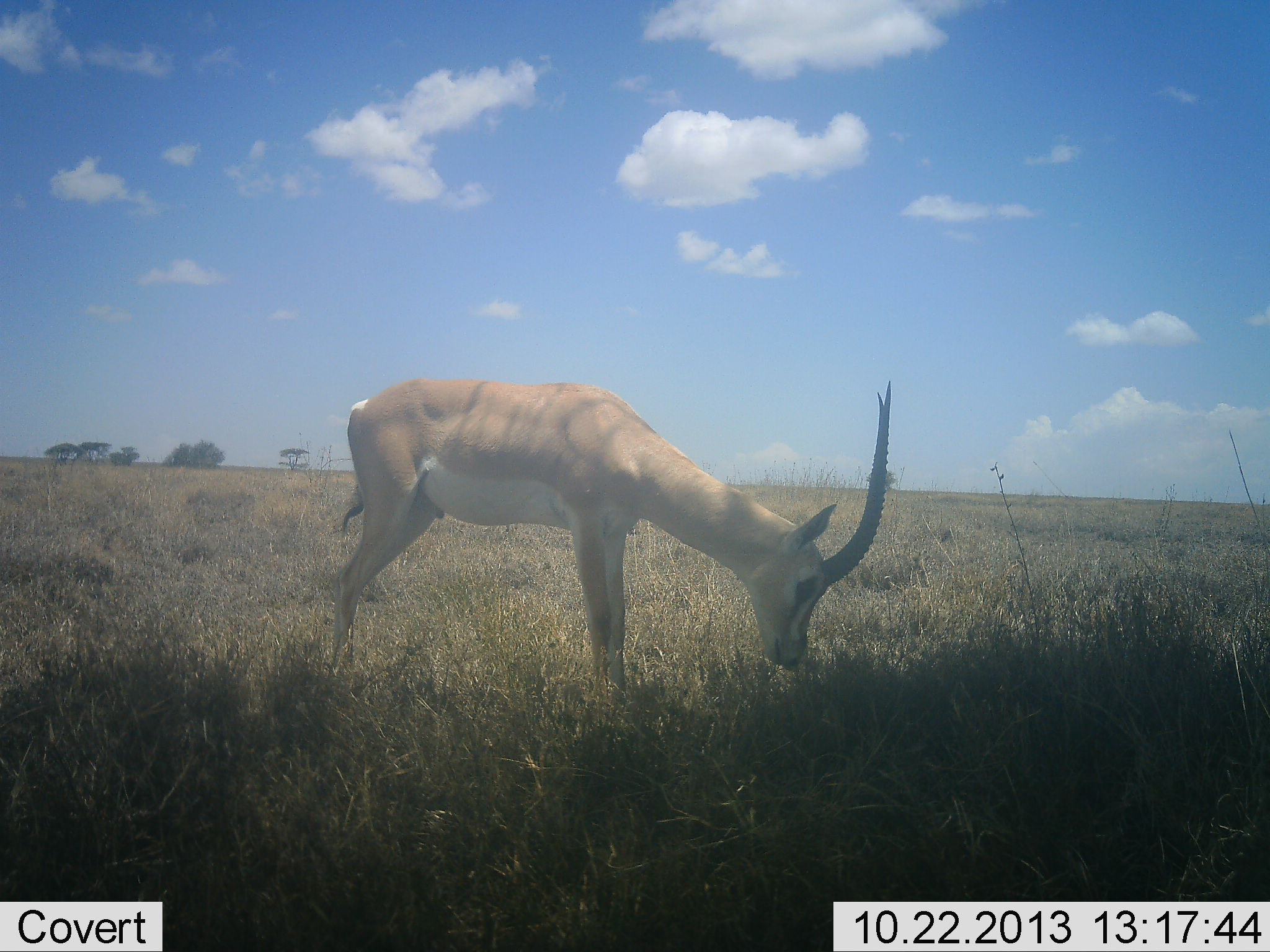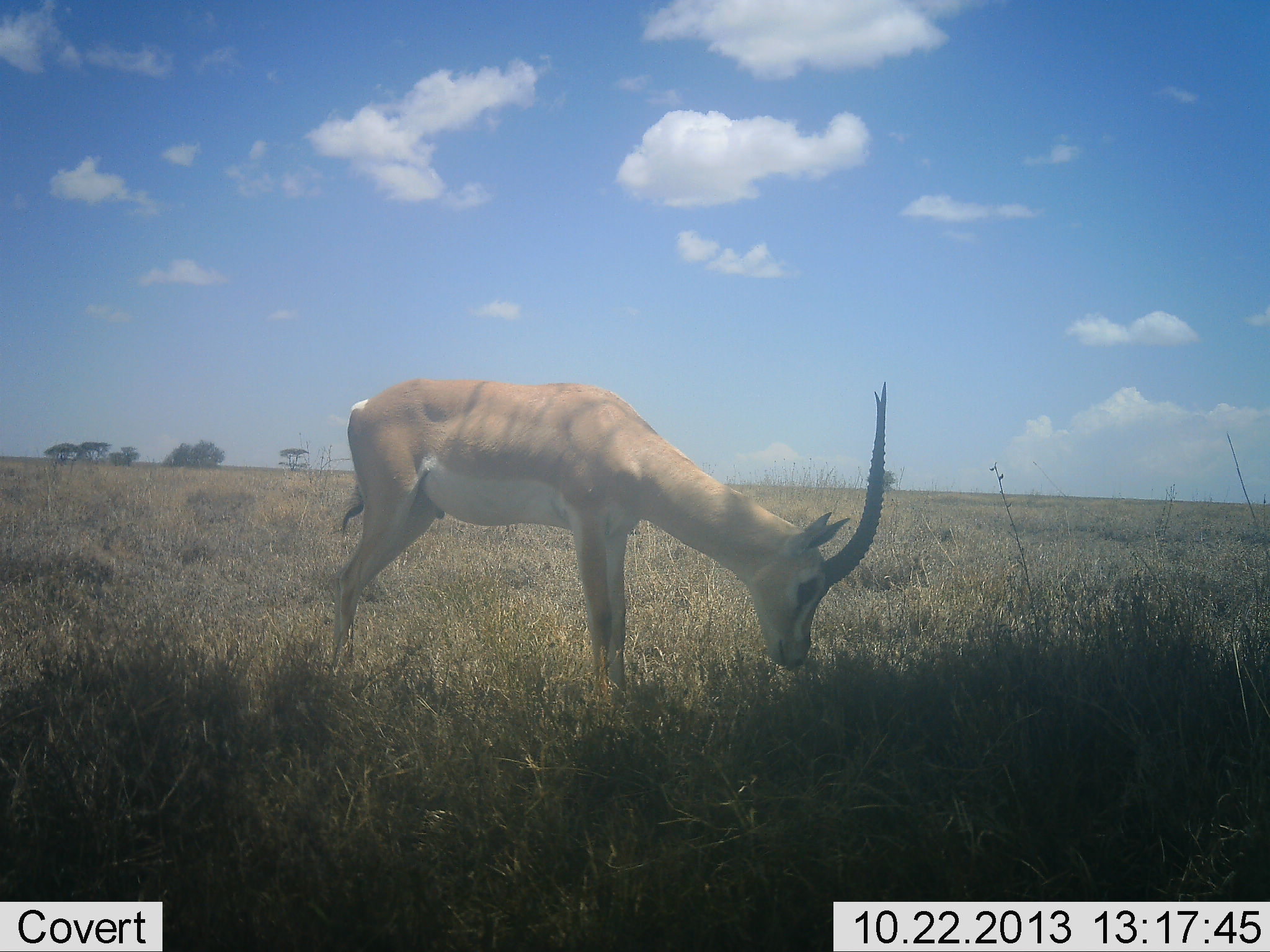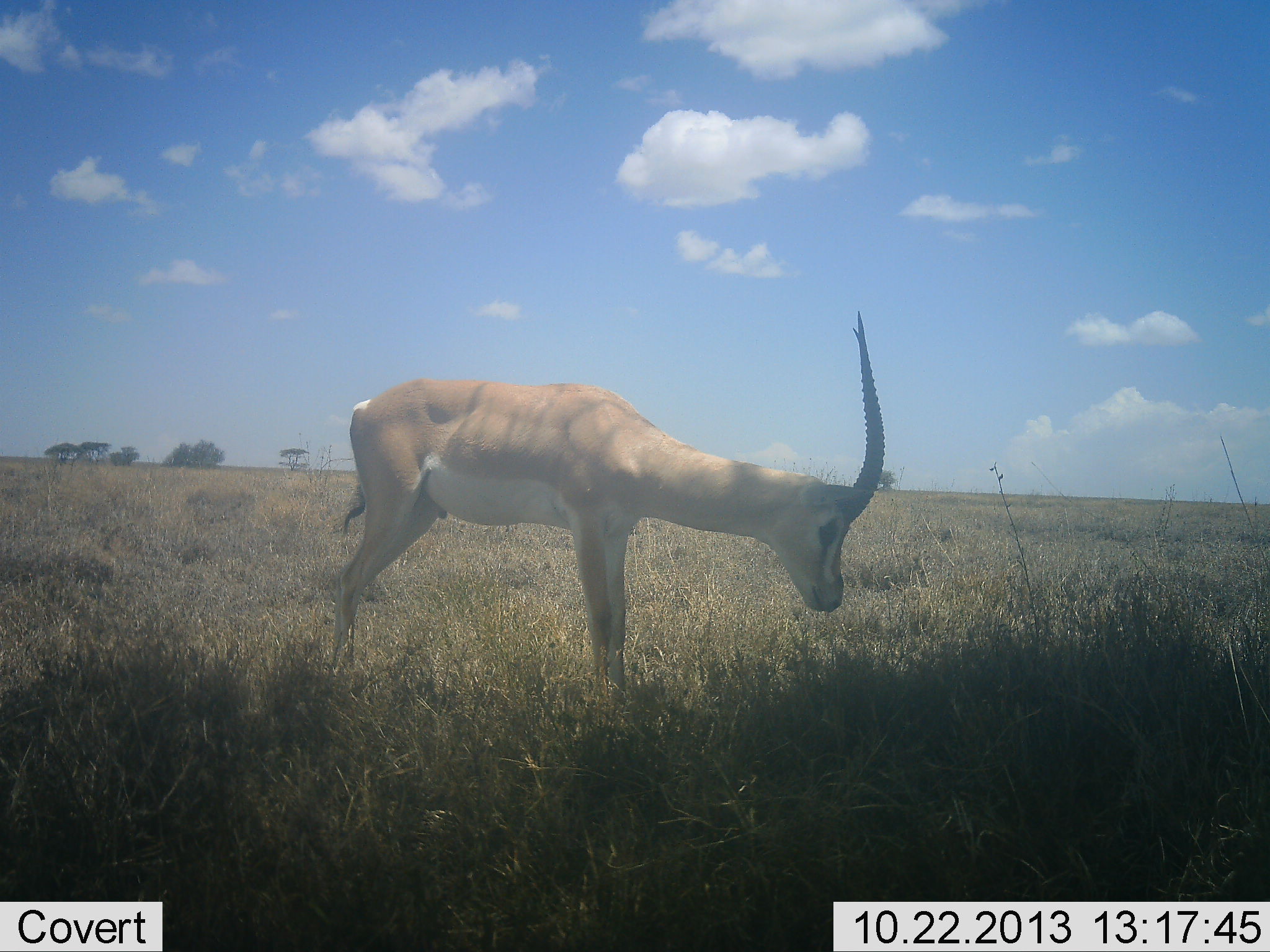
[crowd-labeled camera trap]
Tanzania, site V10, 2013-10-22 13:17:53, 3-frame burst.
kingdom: Animalia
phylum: Chordata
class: Mammalia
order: Artiodactyla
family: Bovidae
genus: Nanger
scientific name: Nanger granti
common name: grant's gazelle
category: gazellegrants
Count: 1.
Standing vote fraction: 25%.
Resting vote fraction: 0%.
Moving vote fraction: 0%.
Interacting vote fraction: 0%.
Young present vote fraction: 0%.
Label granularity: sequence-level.